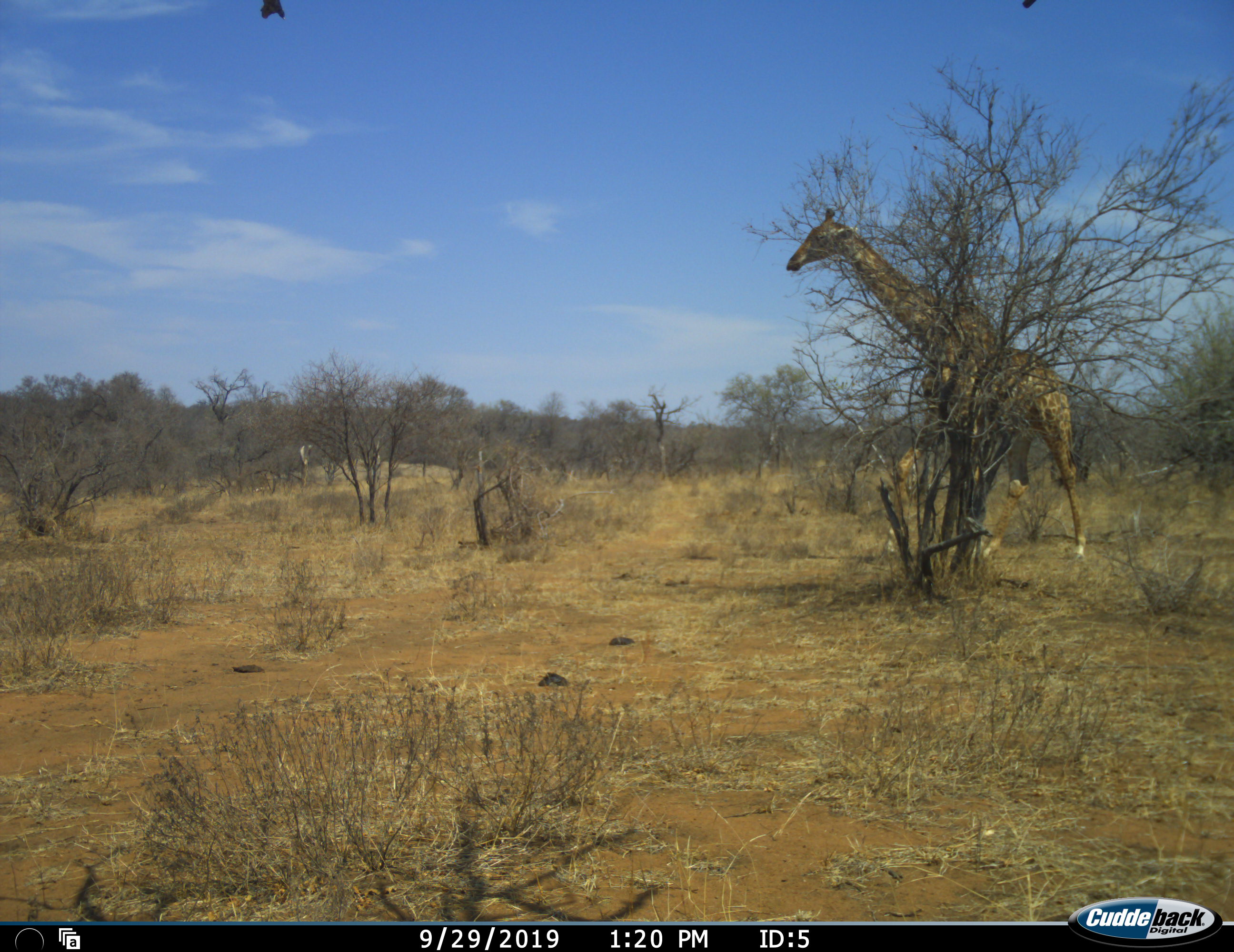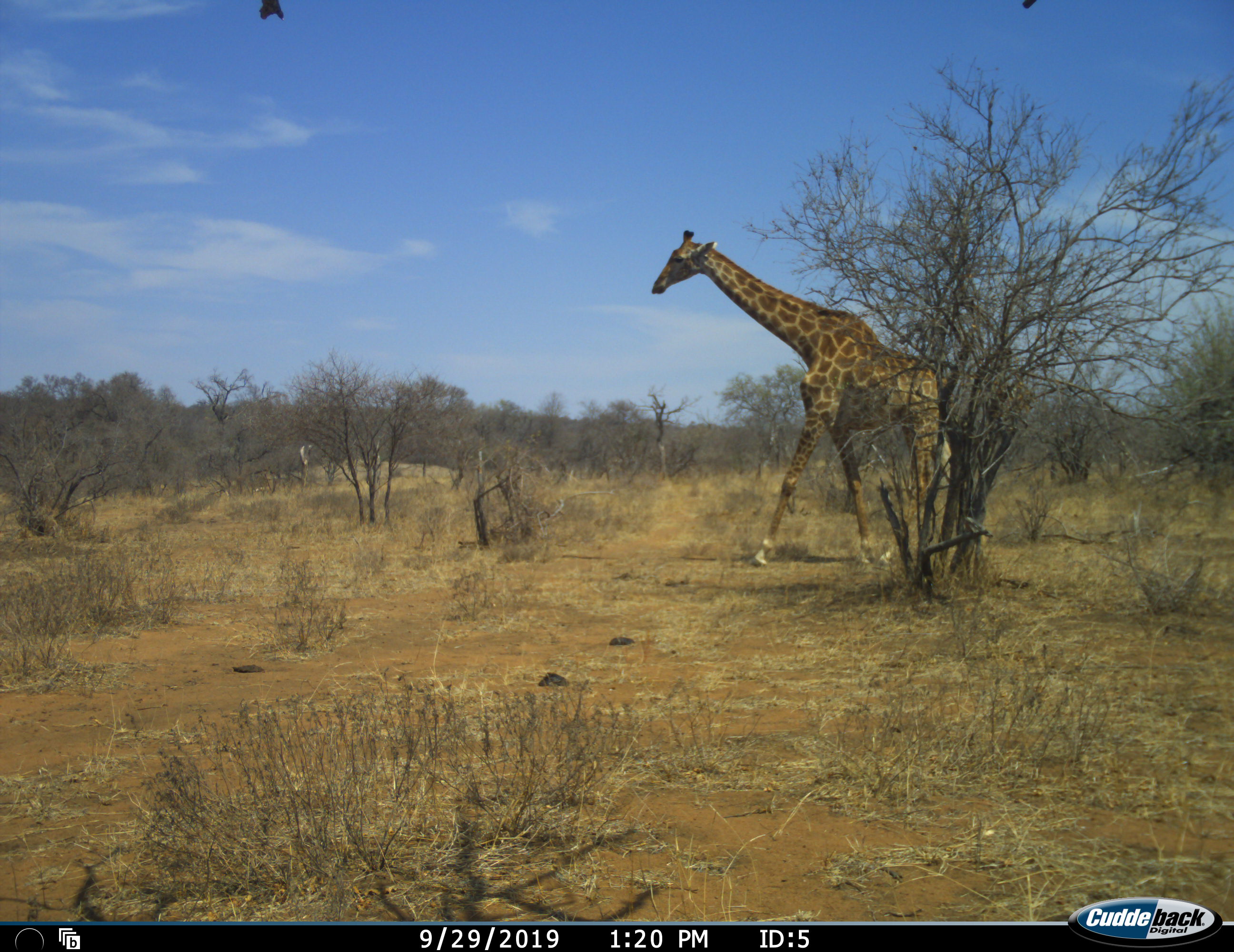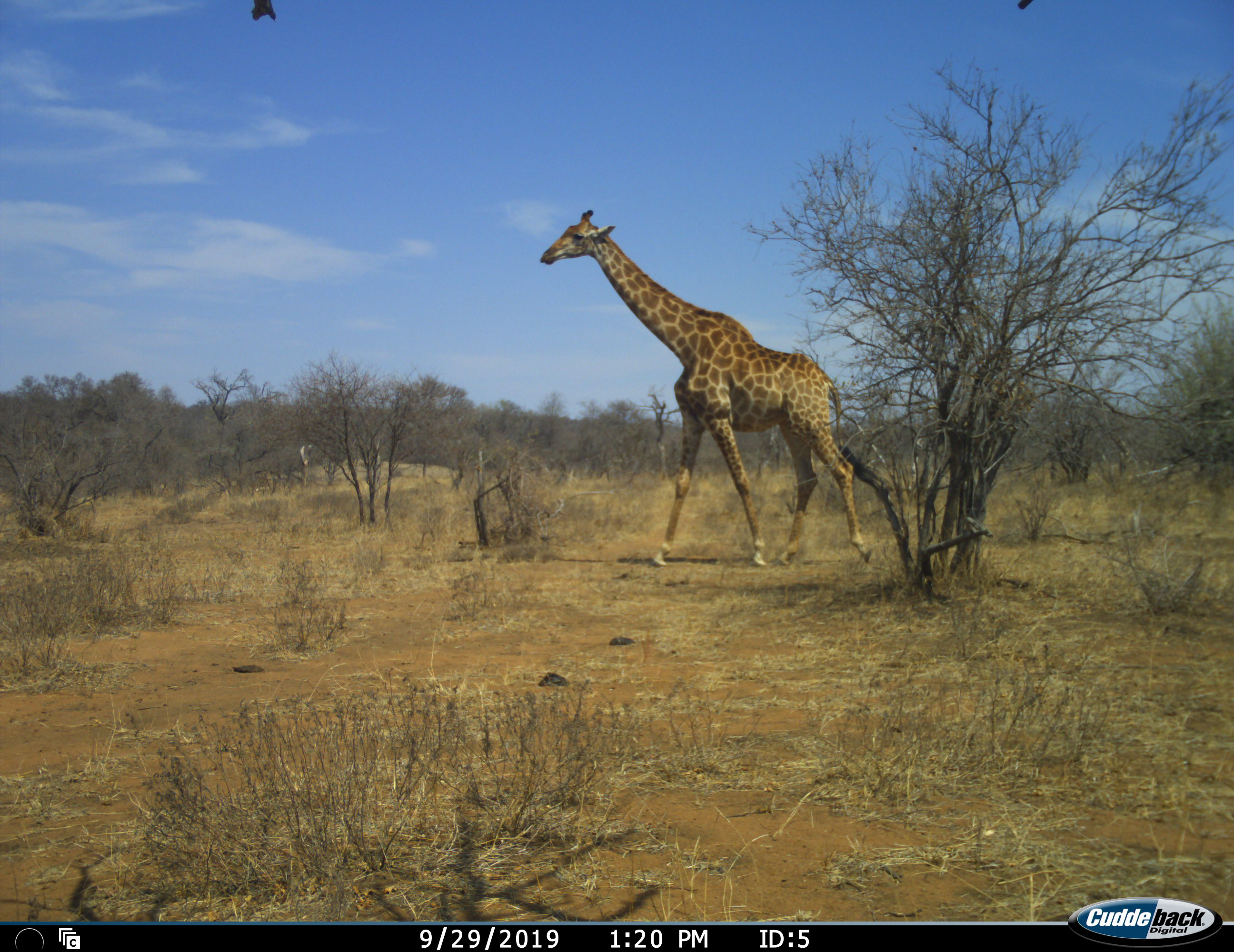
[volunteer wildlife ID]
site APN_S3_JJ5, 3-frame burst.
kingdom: Animalia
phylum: Chordata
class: Mammalia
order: Artiodactyla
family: Giraffidae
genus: Giraffa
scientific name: Giraffa camelopardalis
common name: giraffe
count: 1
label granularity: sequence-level